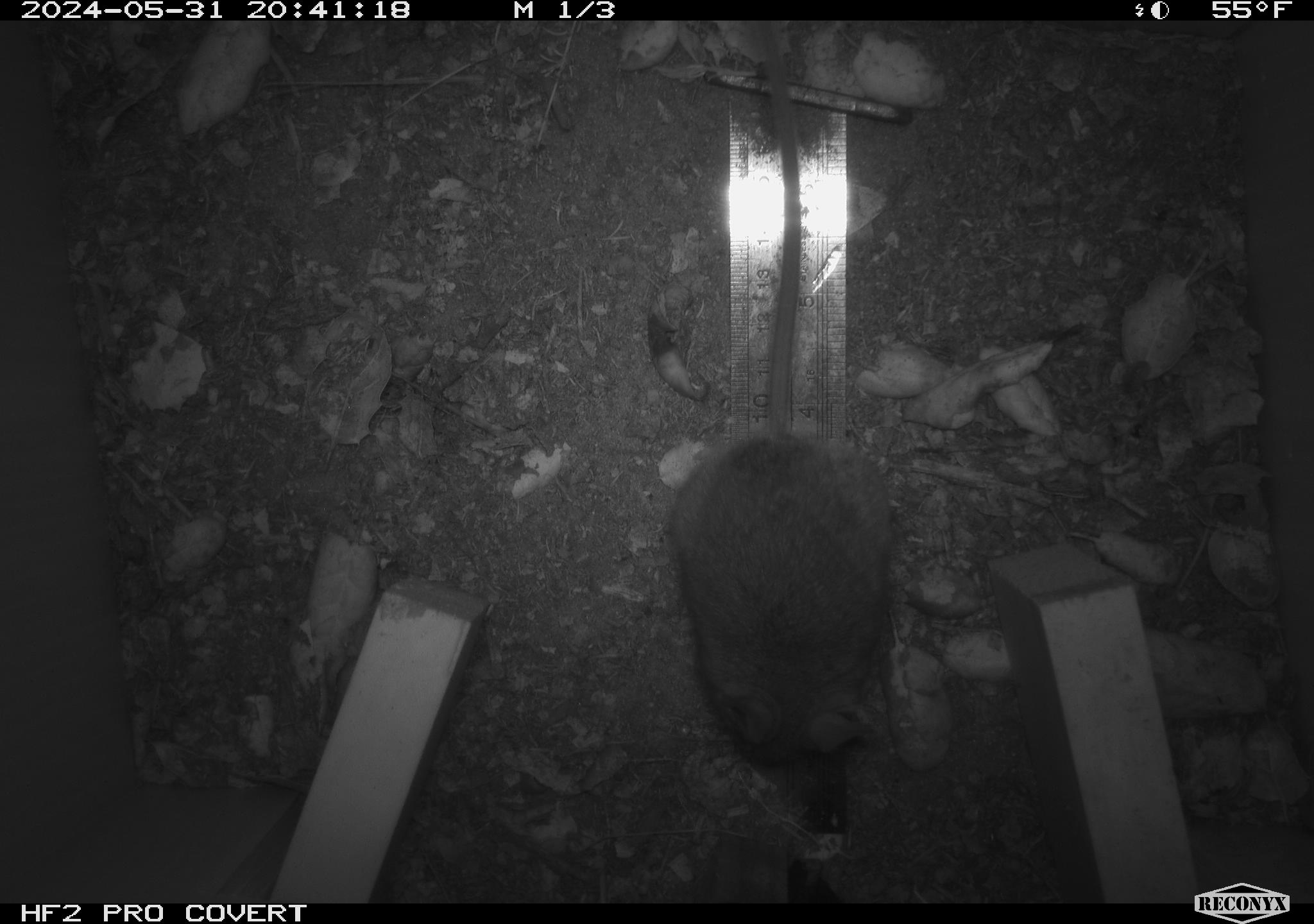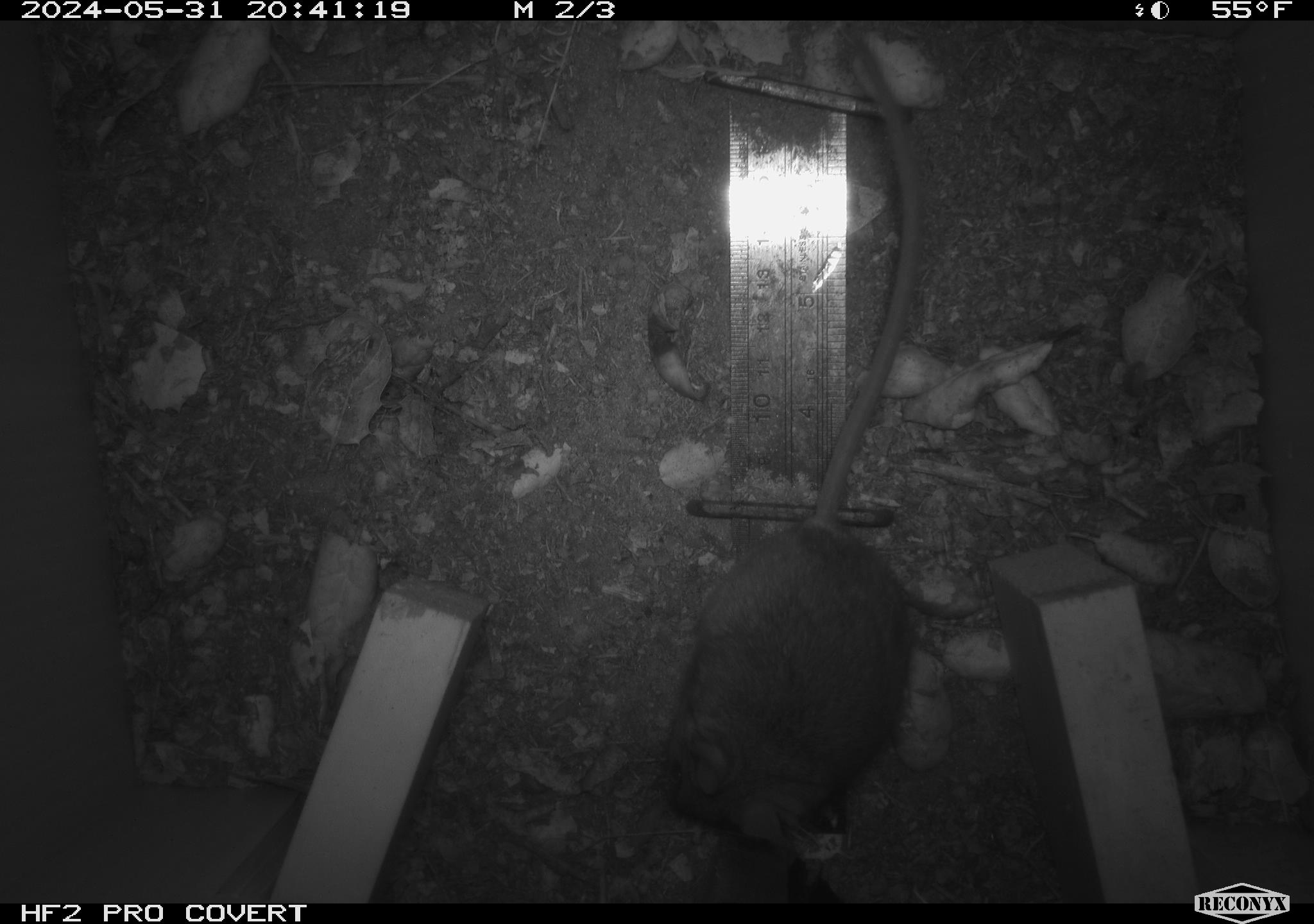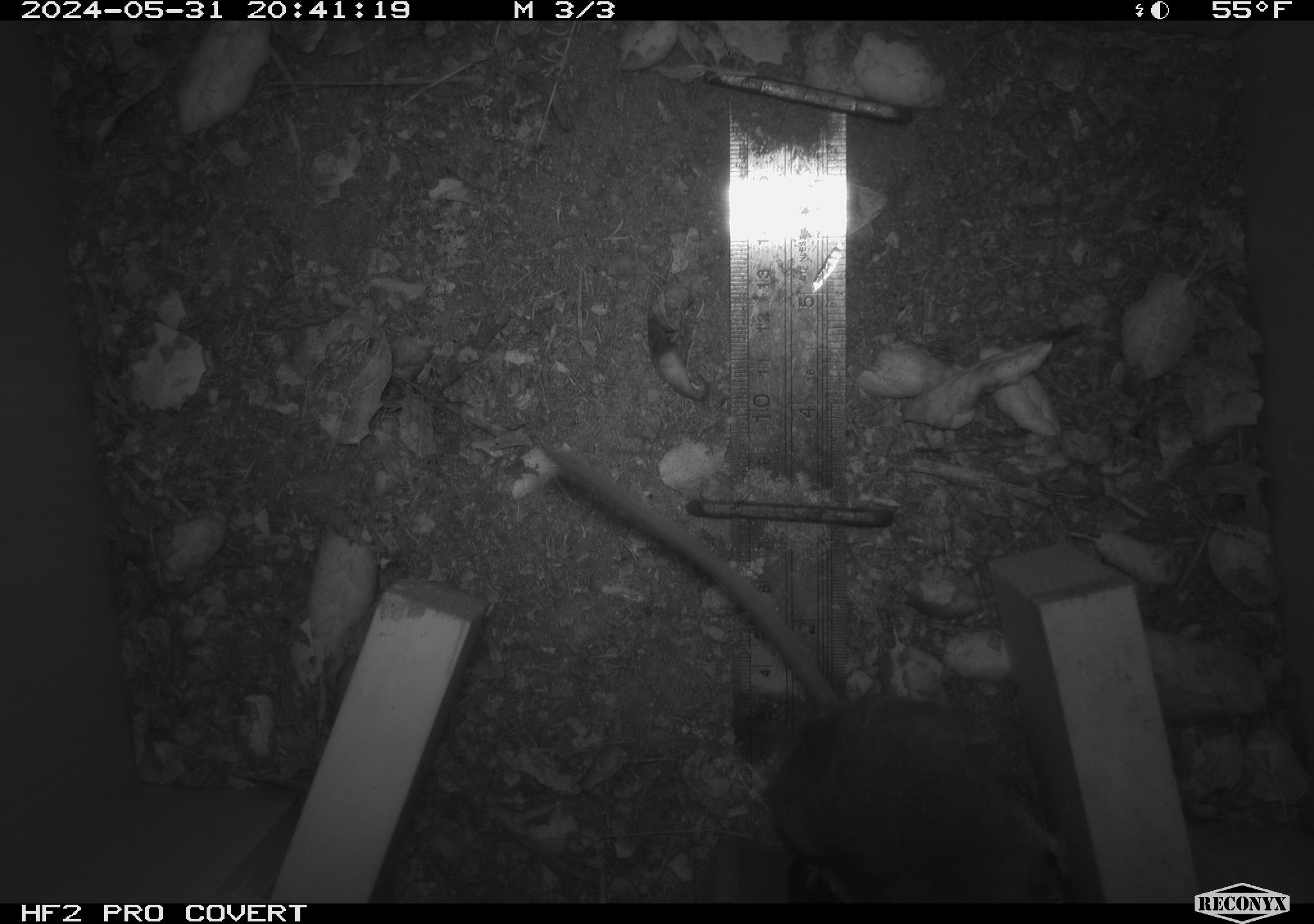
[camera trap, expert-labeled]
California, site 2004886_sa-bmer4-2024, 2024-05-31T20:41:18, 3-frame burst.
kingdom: Animalia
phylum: Chordata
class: Mammalia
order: Rodentia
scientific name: Rodentia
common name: mouse species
Mouse species (Rodentia).